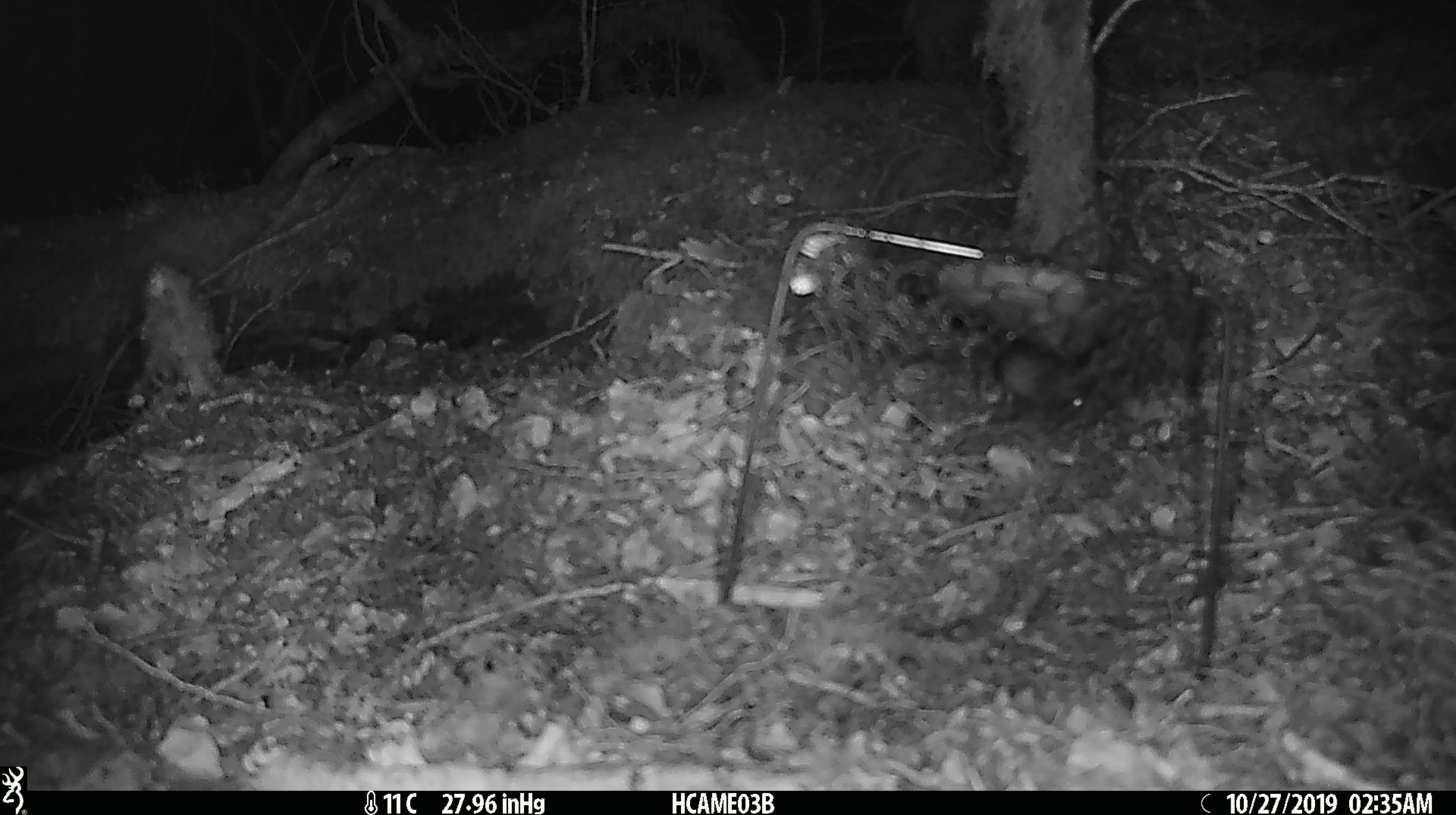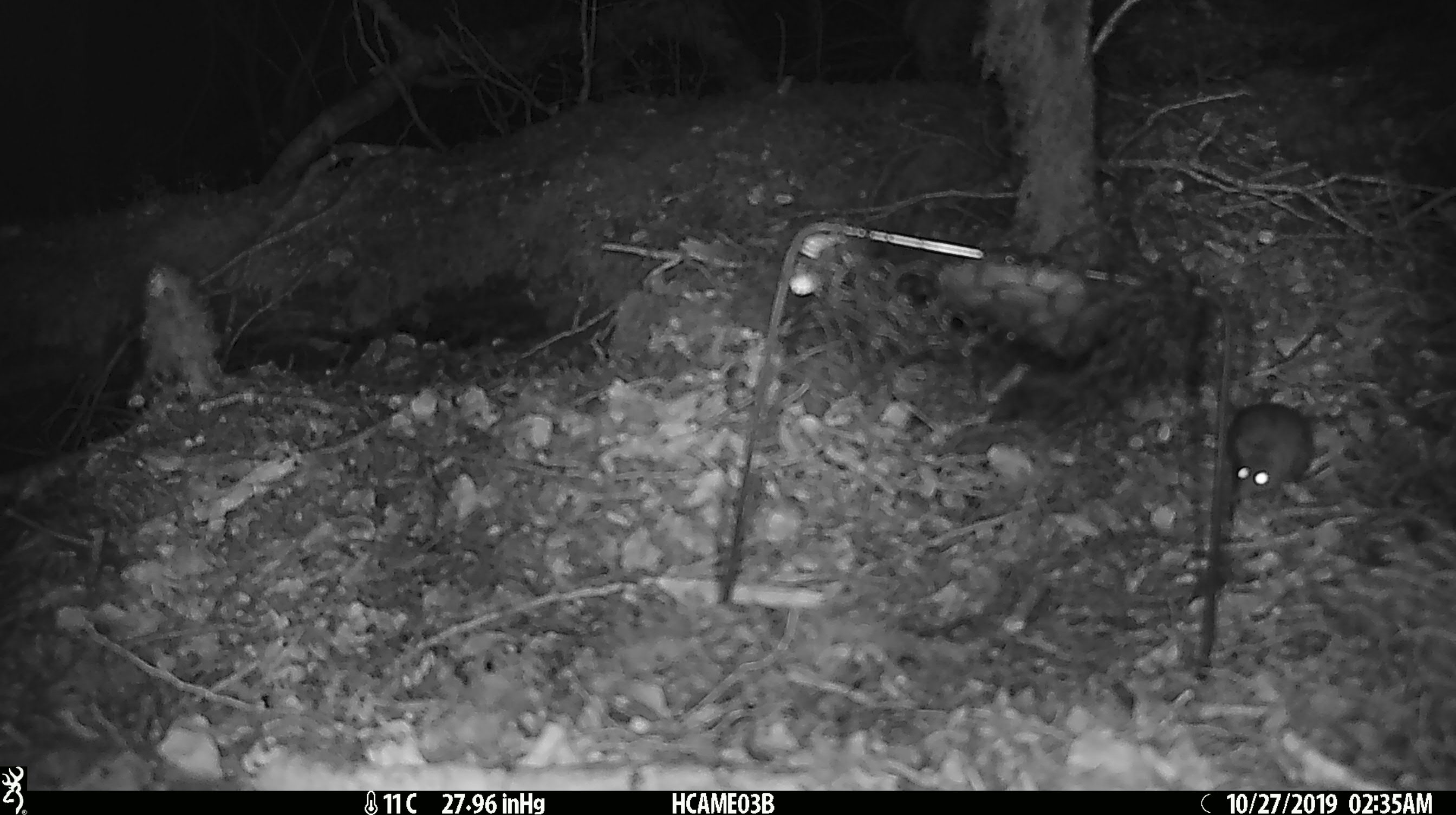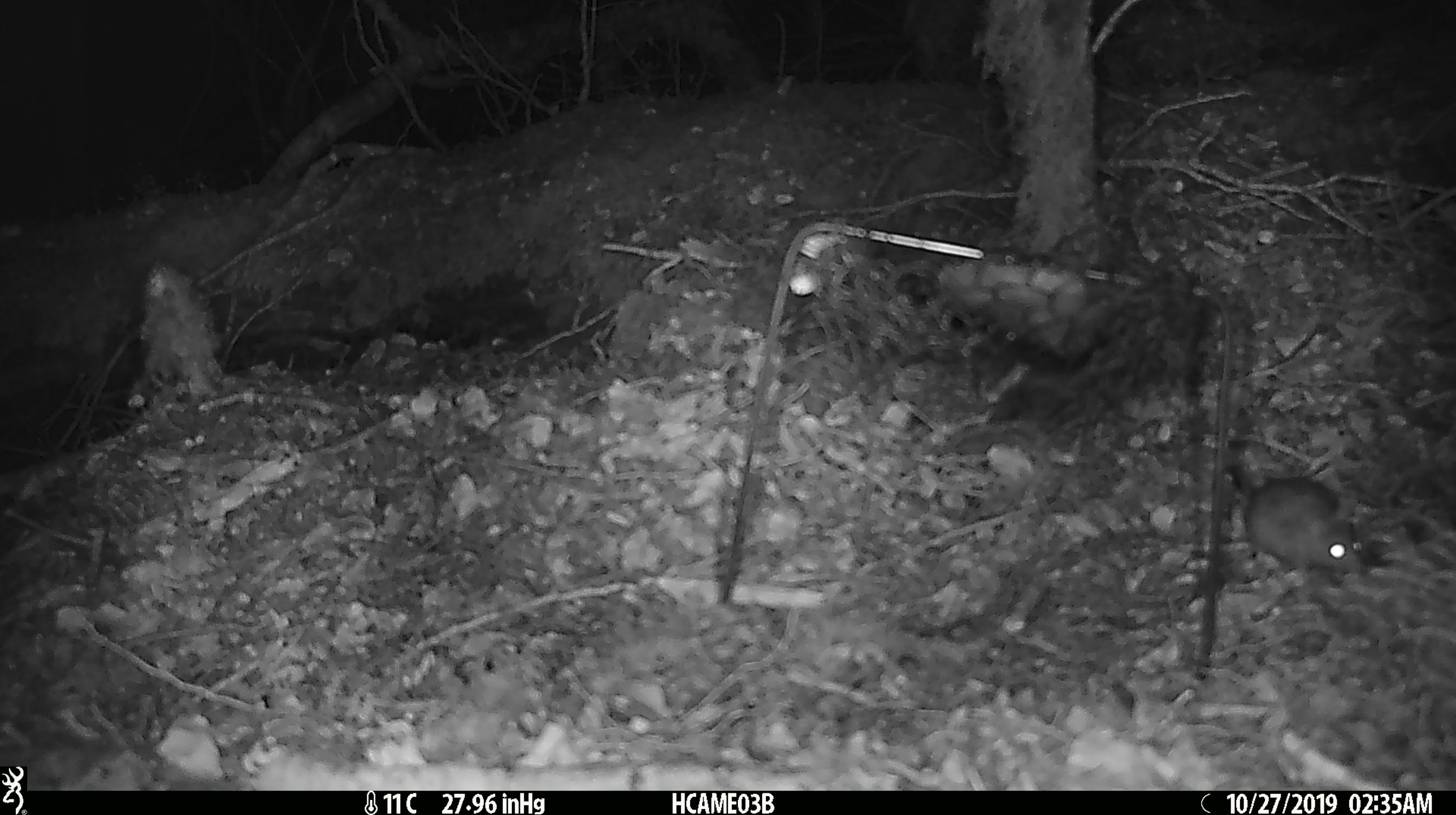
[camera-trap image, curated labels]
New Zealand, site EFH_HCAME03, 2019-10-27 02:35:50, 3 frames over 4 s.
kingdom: Animalia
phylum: Chordata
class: Mammalia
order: Rodentia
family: Muridae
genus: Mus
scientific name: Mus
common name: mouse